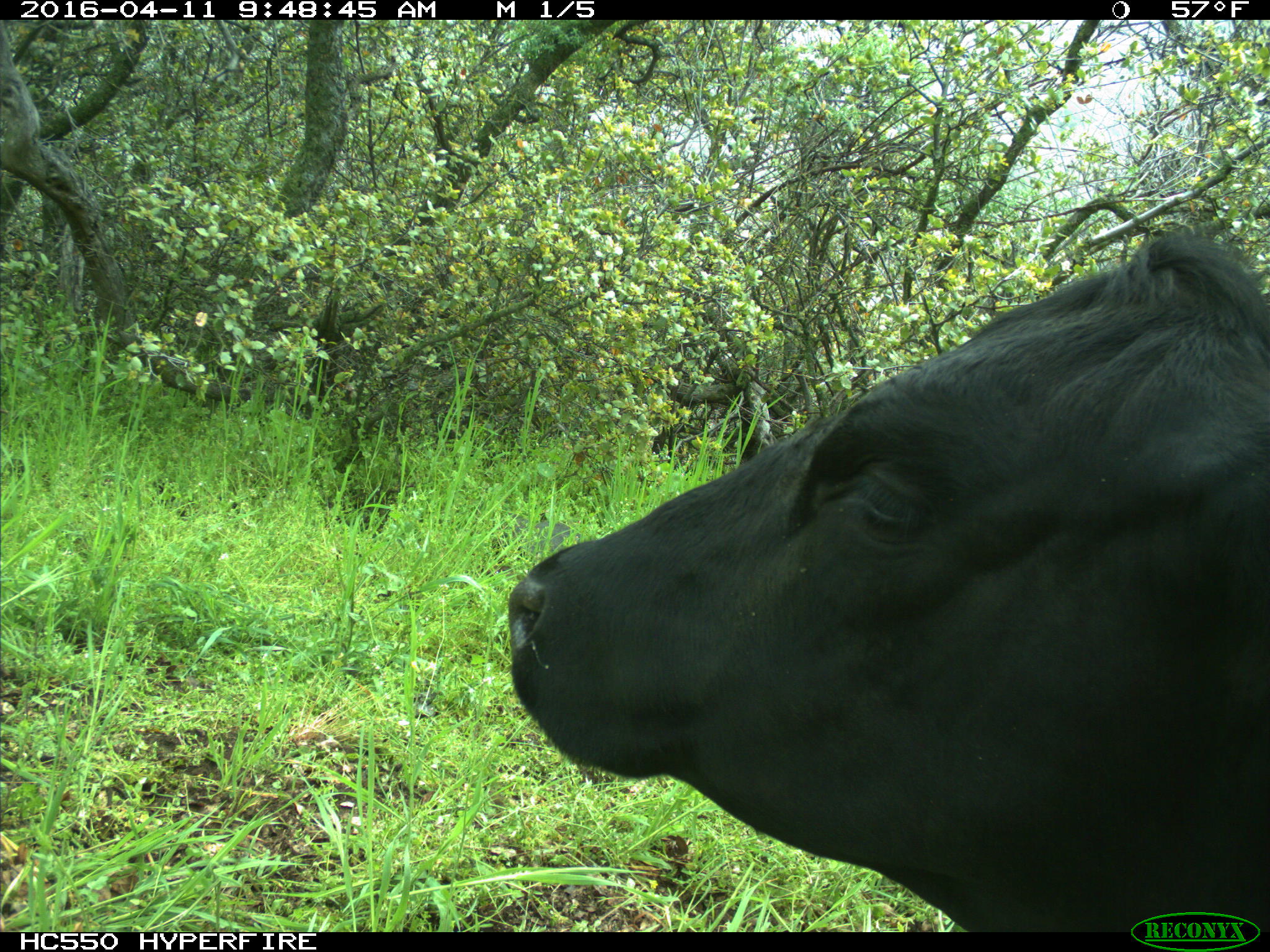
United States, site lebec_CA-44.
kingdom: Animalia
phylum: Chordata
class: Mammalia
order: Artiodactyla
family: Bovidae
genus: Bos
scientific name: Bos taurus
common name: domestic cow